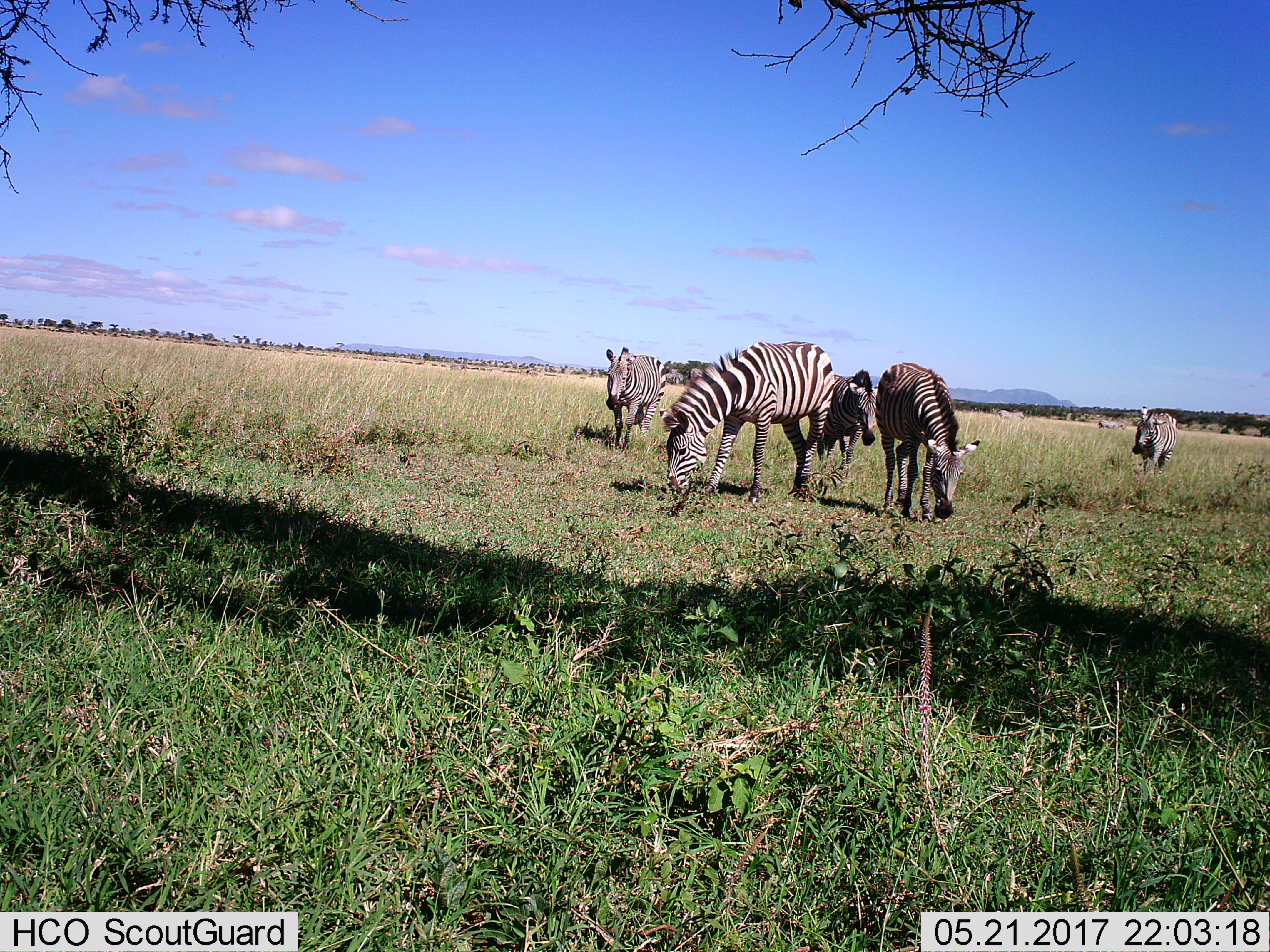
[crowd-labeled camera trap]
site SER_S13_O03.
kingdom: Animalia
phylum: Chordata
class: Mammalia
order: Perissodactyla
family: Equidae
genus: Equus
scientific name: Equus quagga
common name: plains zebra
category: zebraplains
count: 7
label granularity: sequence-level